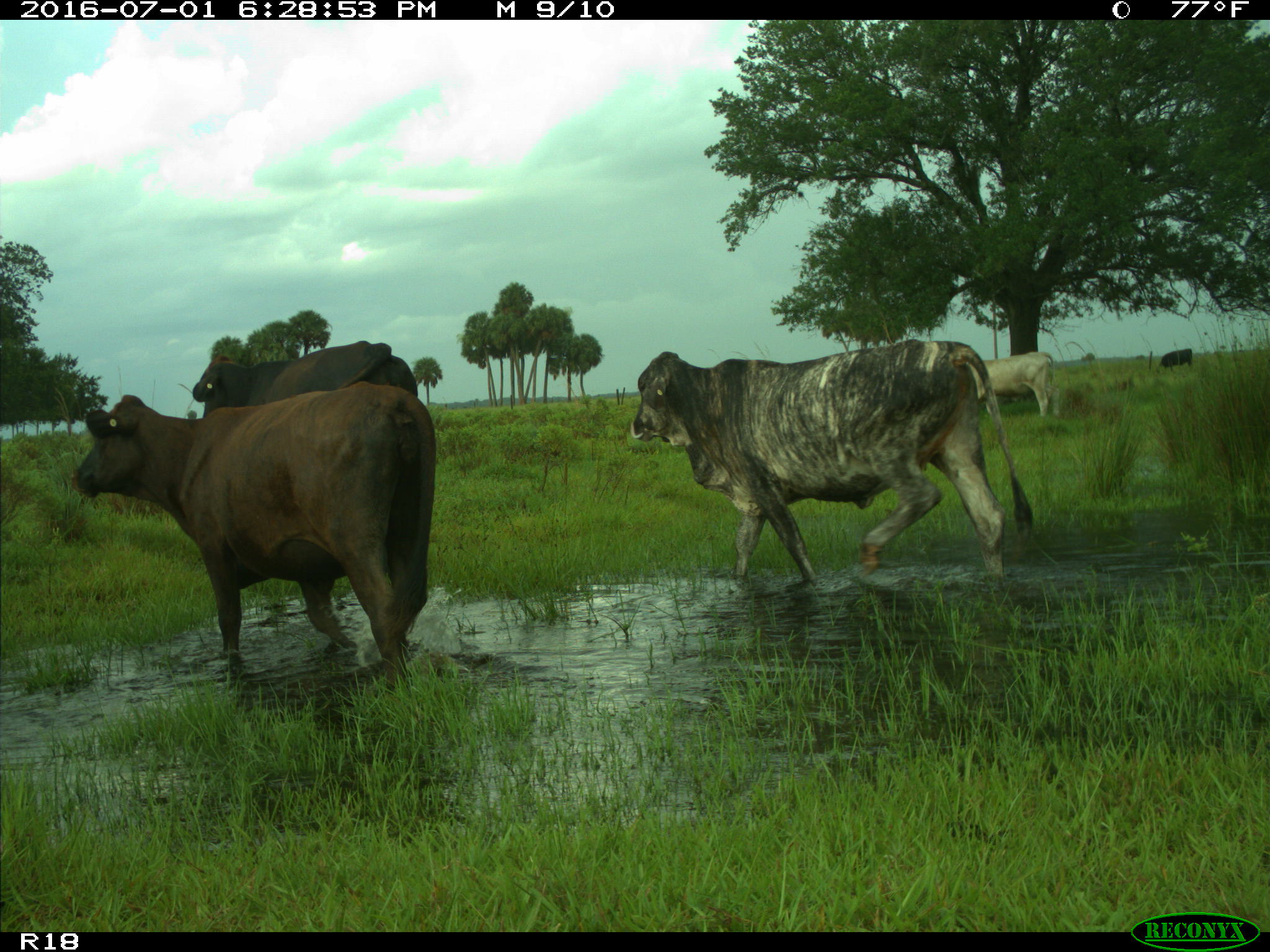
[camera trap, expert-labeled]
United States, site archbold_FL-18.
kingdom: Animalia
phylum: Chordata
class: Mammalia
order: Artiodactyla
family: Bovidae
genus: Bos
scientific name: Bos taurus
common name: domestic cow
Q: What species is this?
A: Bos taurus (domestic cow).